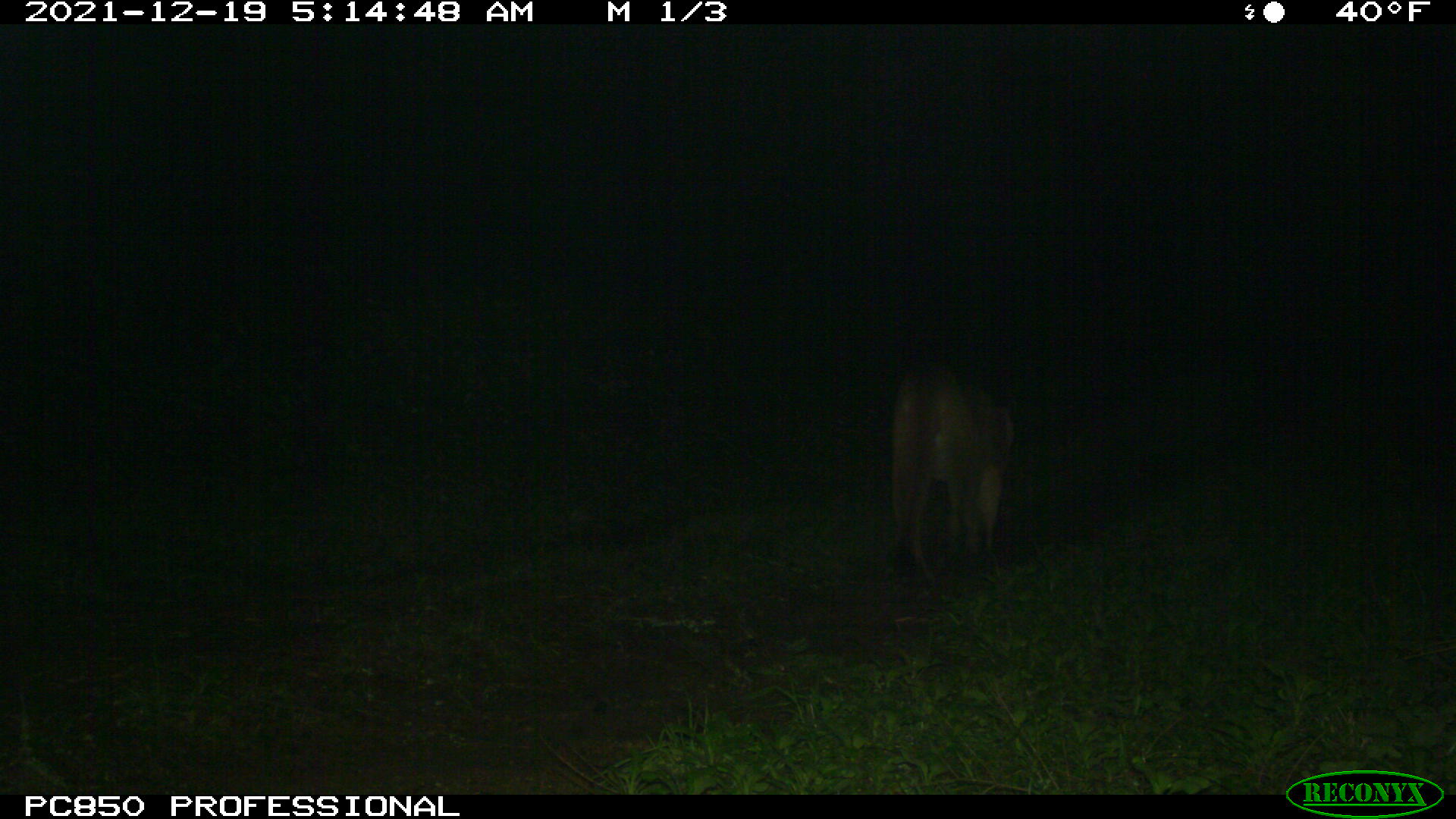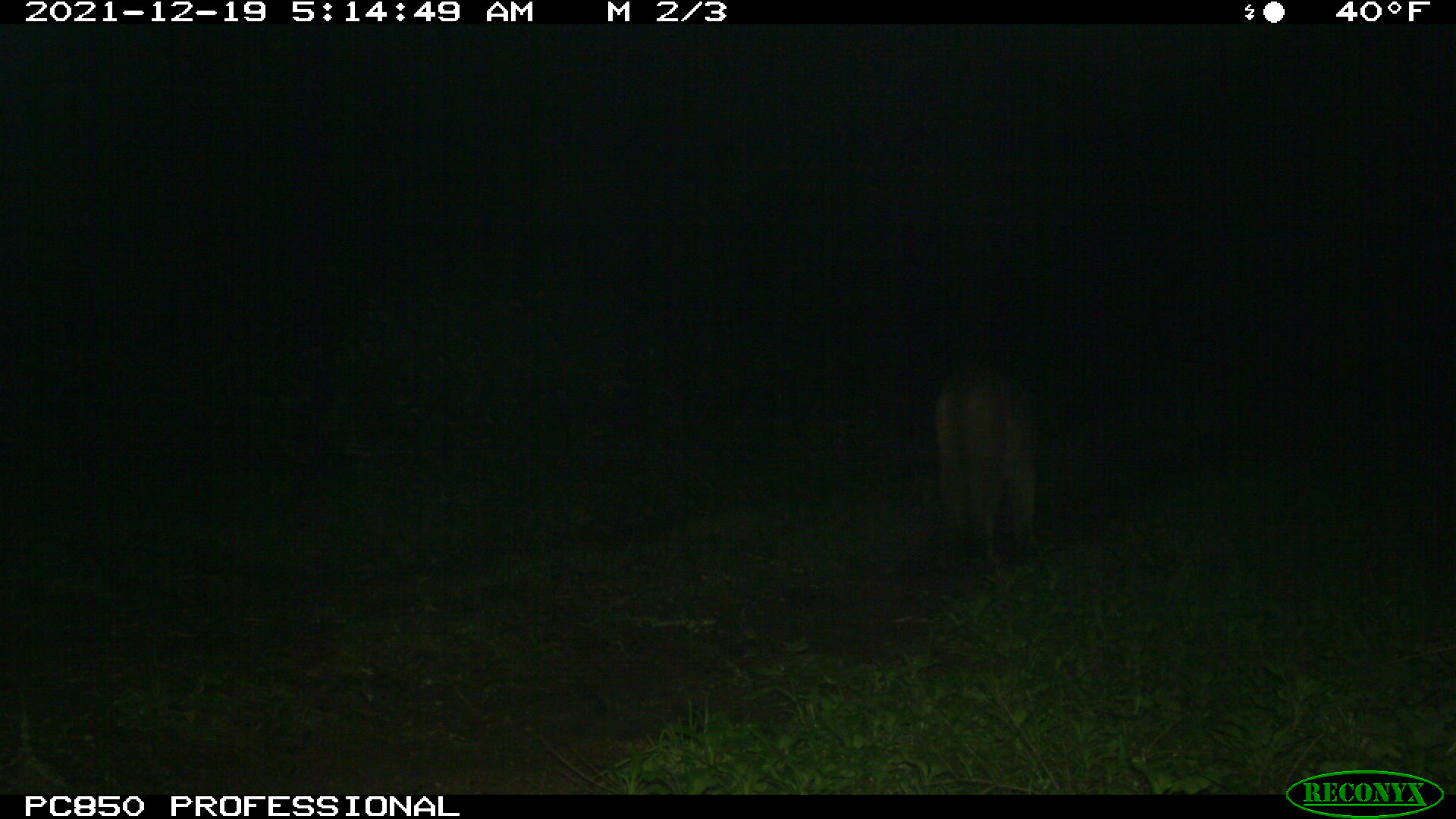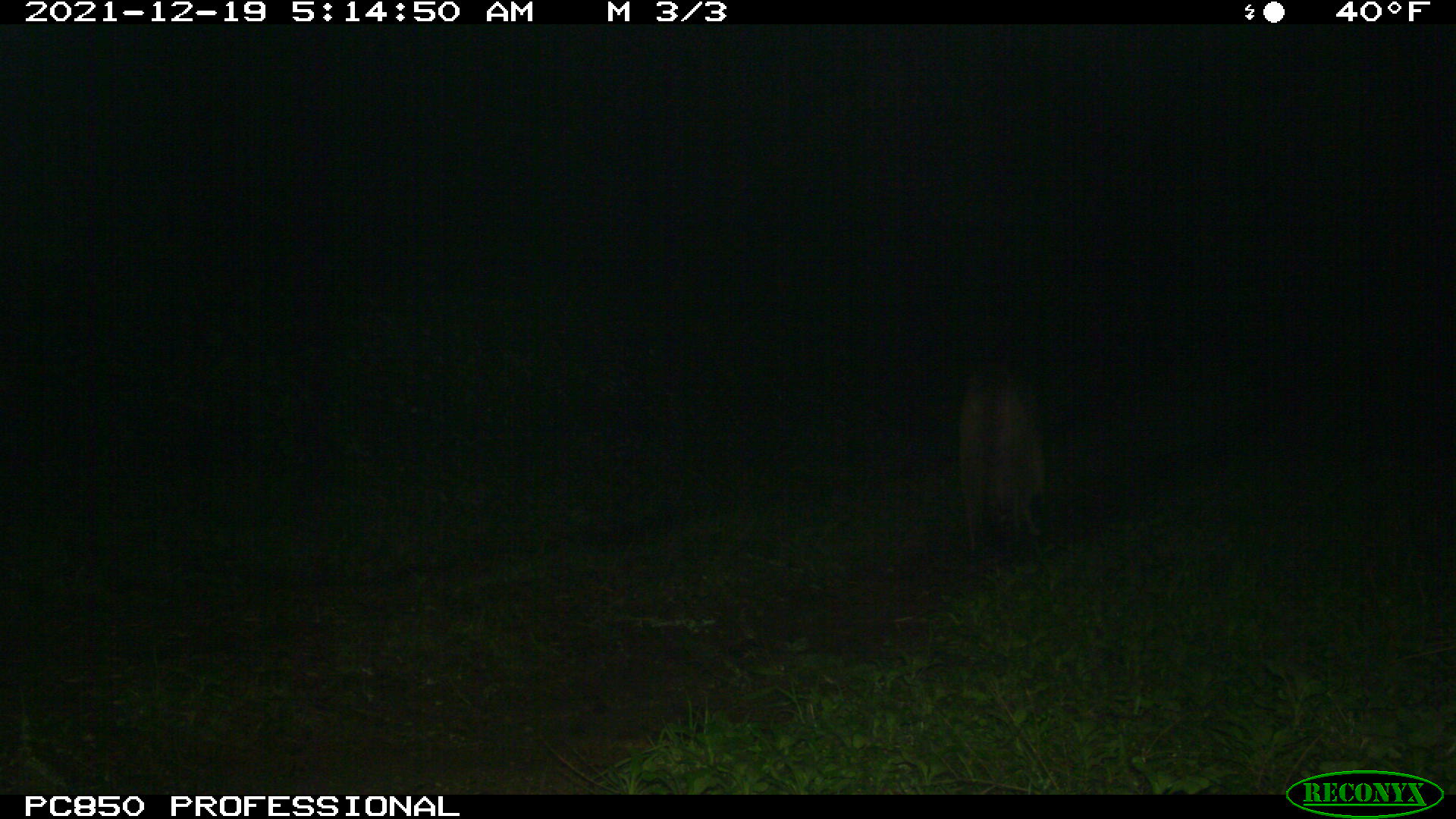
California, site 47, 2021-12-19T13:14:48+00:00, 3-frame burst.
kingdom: Animalia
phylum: Chordata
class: Mammalia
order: Carnivora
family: Felidae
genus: Puma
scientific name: Puma concolor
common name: puma